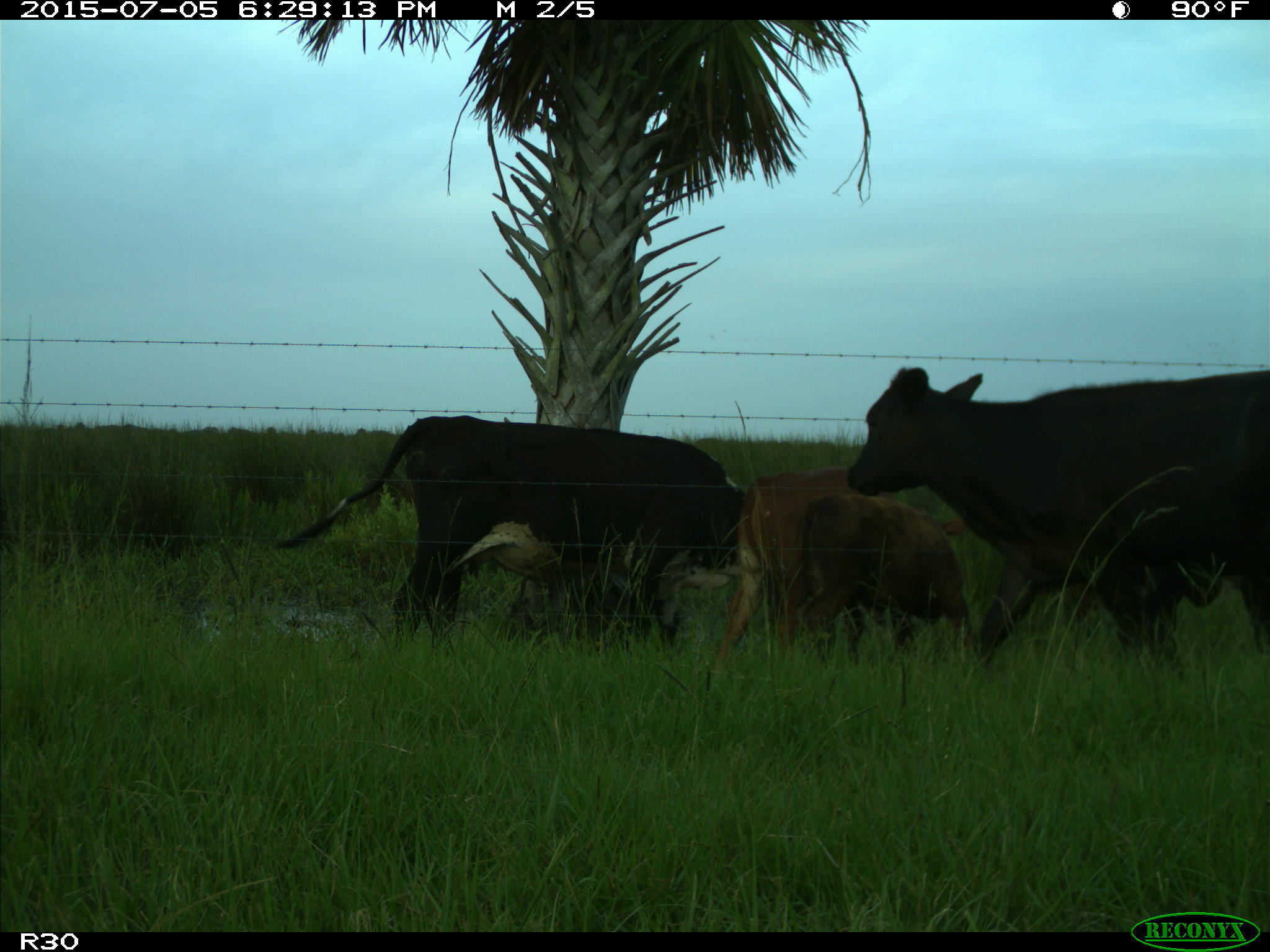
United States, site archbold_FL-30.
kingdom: Animalia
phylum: Chordata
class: Mammalia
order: Artiodactyla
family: Bovidae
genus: Bos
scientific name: Bos taurus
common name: domestic cow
Bos taurus (domestic cow).